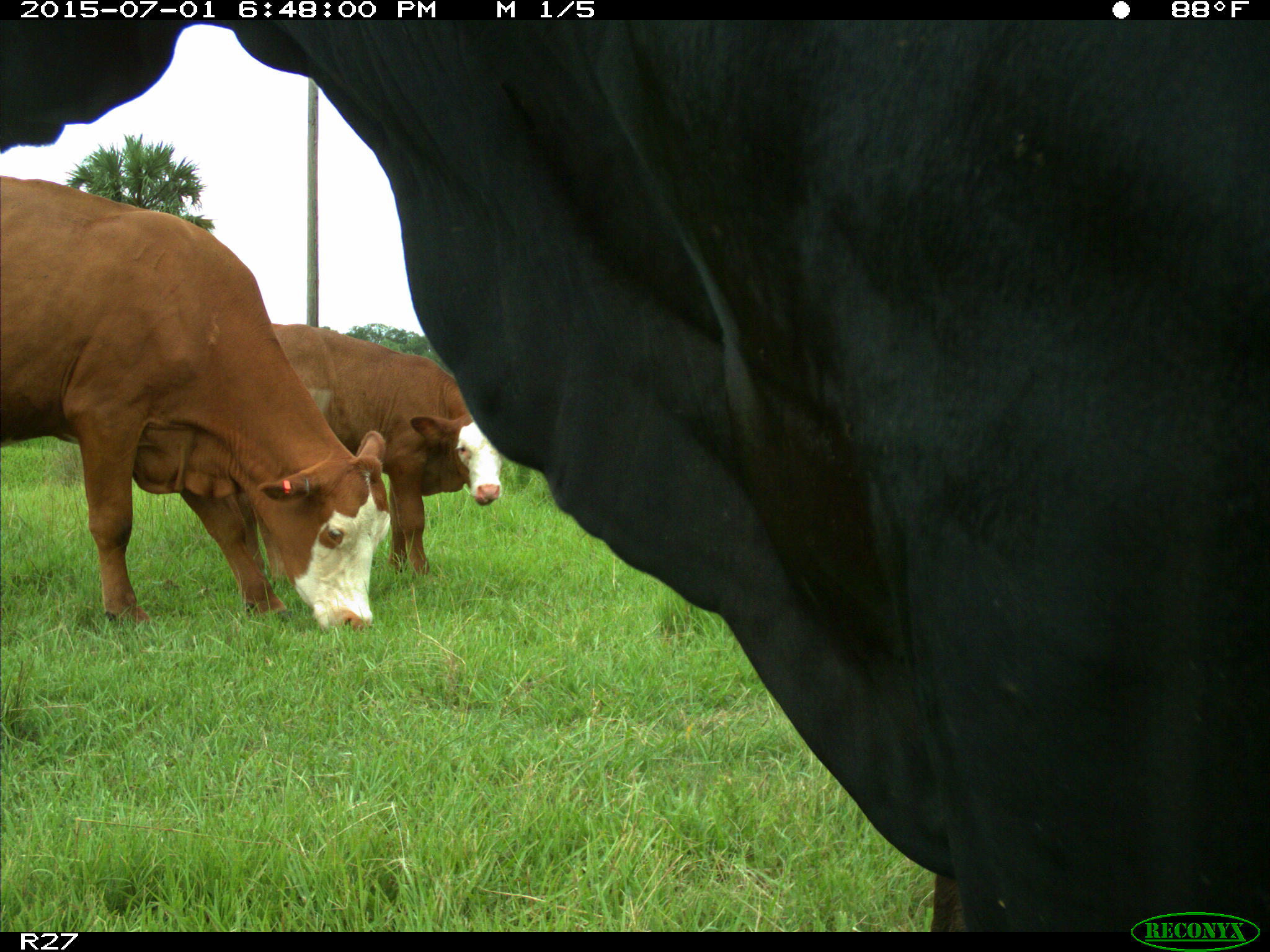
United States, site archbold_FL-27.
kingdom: Animalia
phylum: Chordata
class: Mammalia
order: Artiodactyla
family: Bovidae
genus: Bos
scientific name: Bos taurus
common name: domestic cow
Bos taurus (domestic cow).